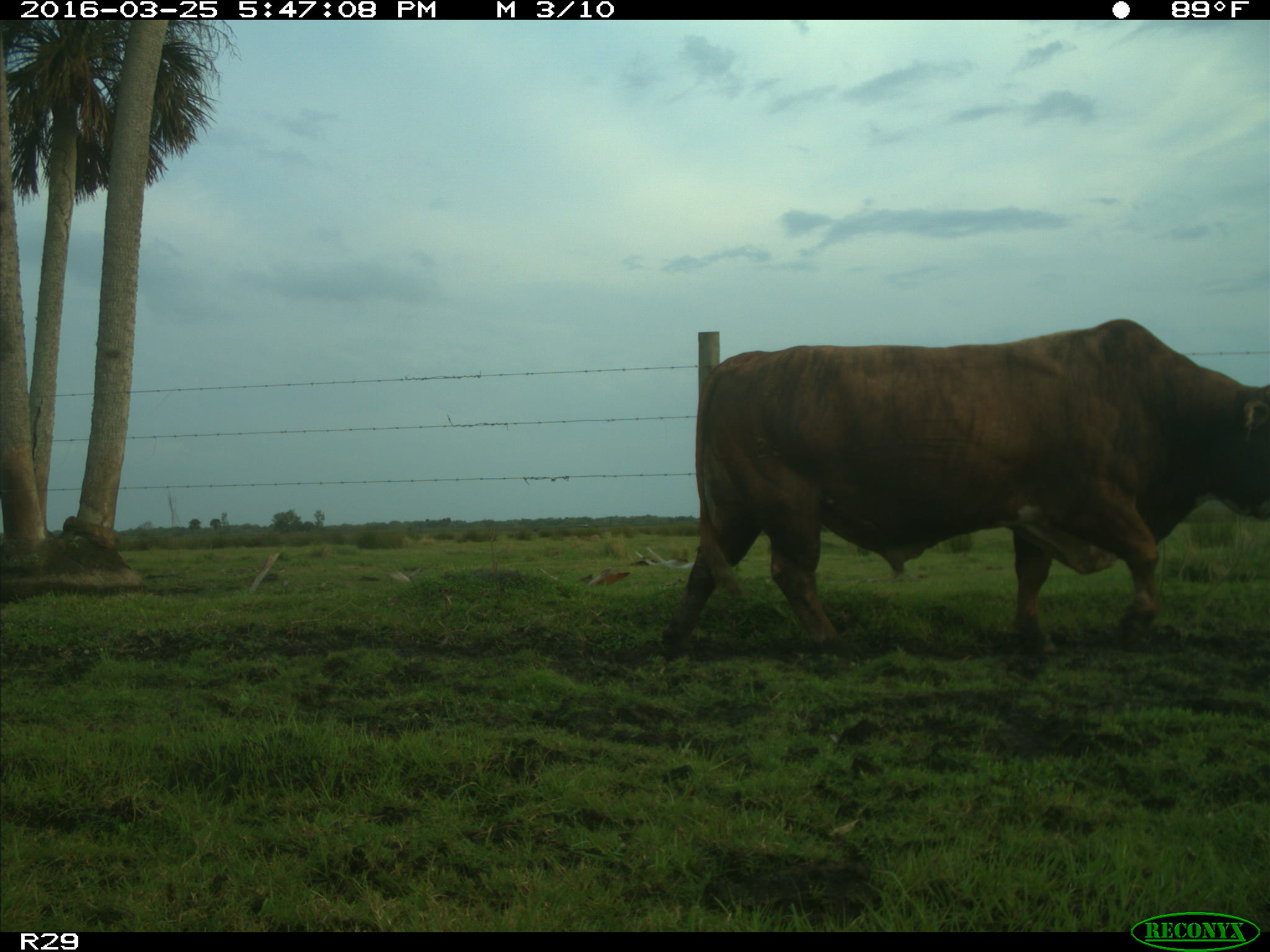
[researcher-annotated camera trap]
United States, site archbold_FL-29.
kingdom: Animalia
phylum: Chordata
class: Mammalia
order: Artiodactyla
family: Bovidae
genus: Bos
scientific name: Bos taurus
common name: domestic cow